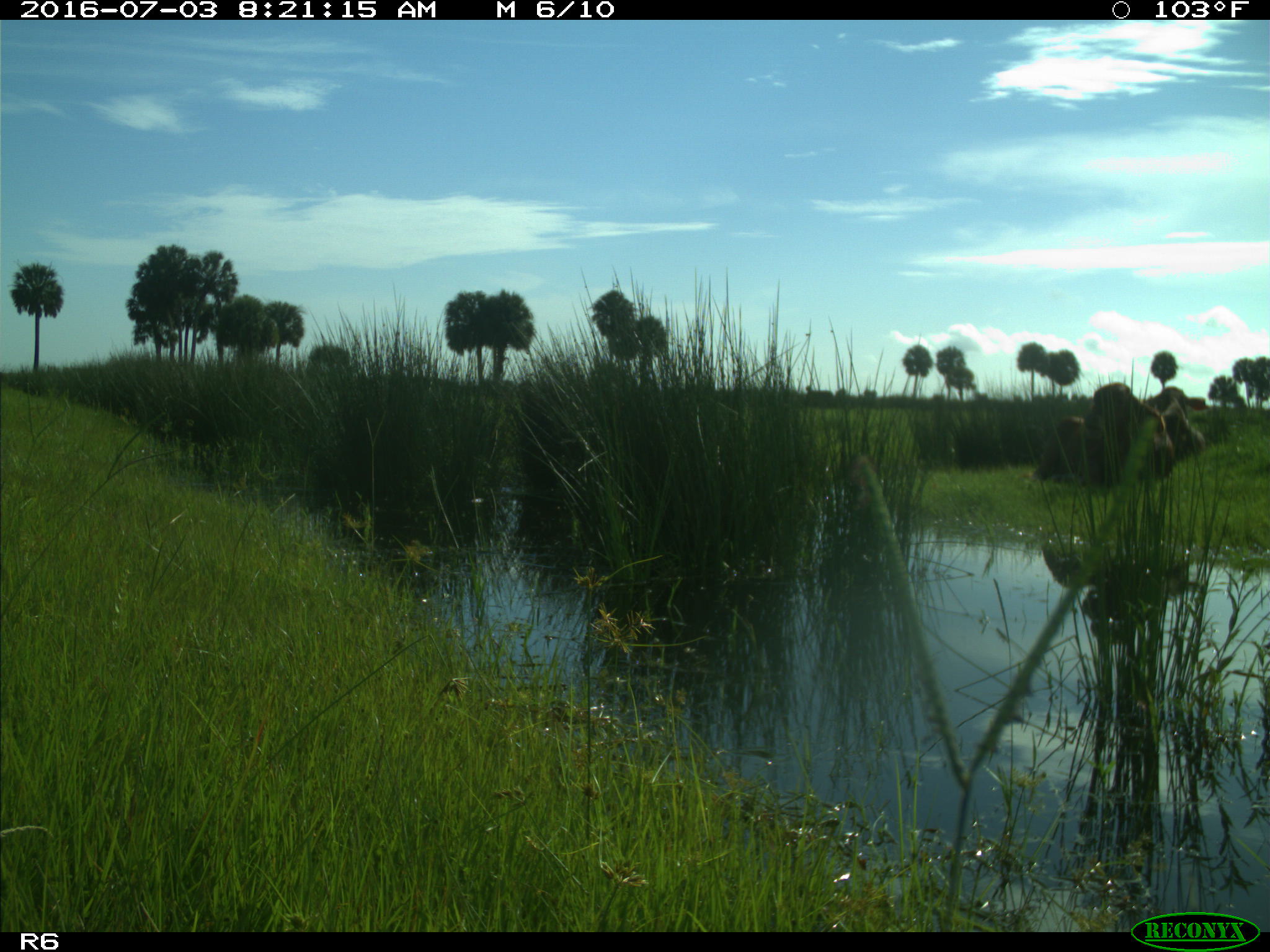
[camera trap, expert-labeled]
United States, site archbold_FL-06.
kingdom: Animalia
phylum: Chordata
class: Mammalia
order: Artiodactyla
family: Bovidae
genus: Bos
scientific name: Bos taurus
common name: domestic cow